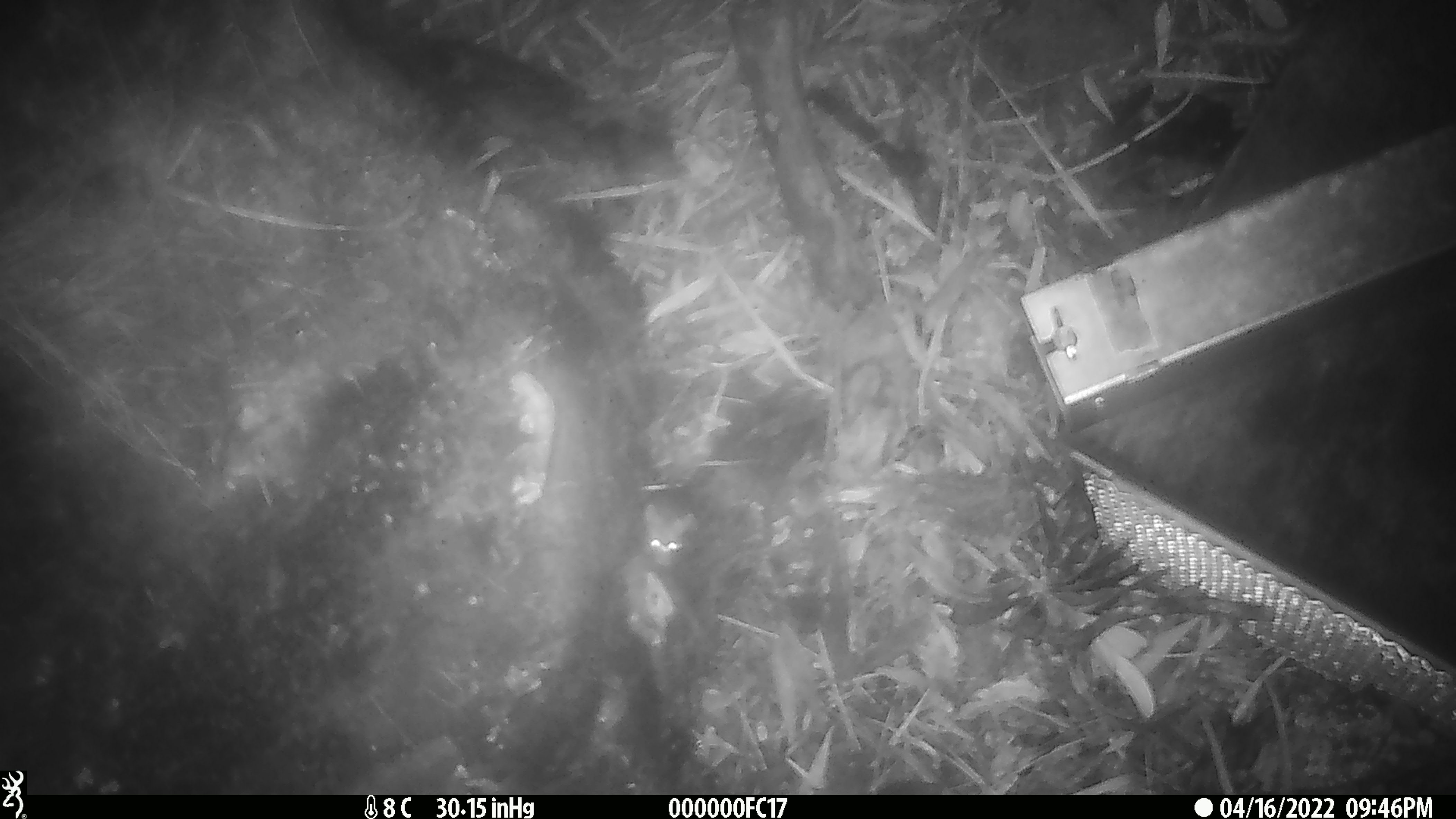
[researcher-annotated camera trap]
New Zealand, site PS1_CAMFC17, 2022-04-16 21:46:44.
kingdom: Animalia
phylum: Chordata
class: Mammalia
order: Rodentia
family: Muridae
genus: Mus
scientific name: Mus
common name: mouse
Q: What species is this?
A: Mouse (Mus).